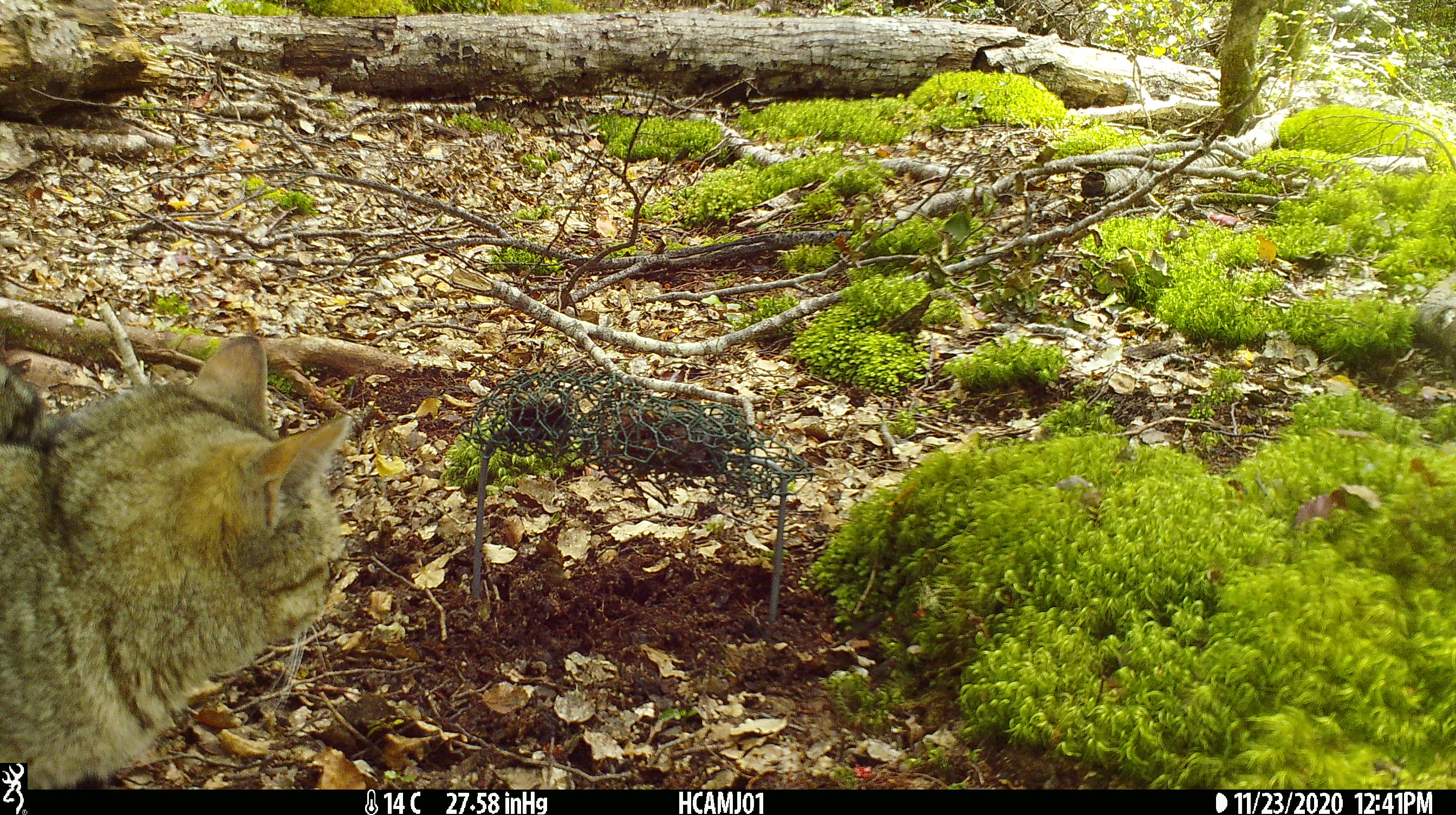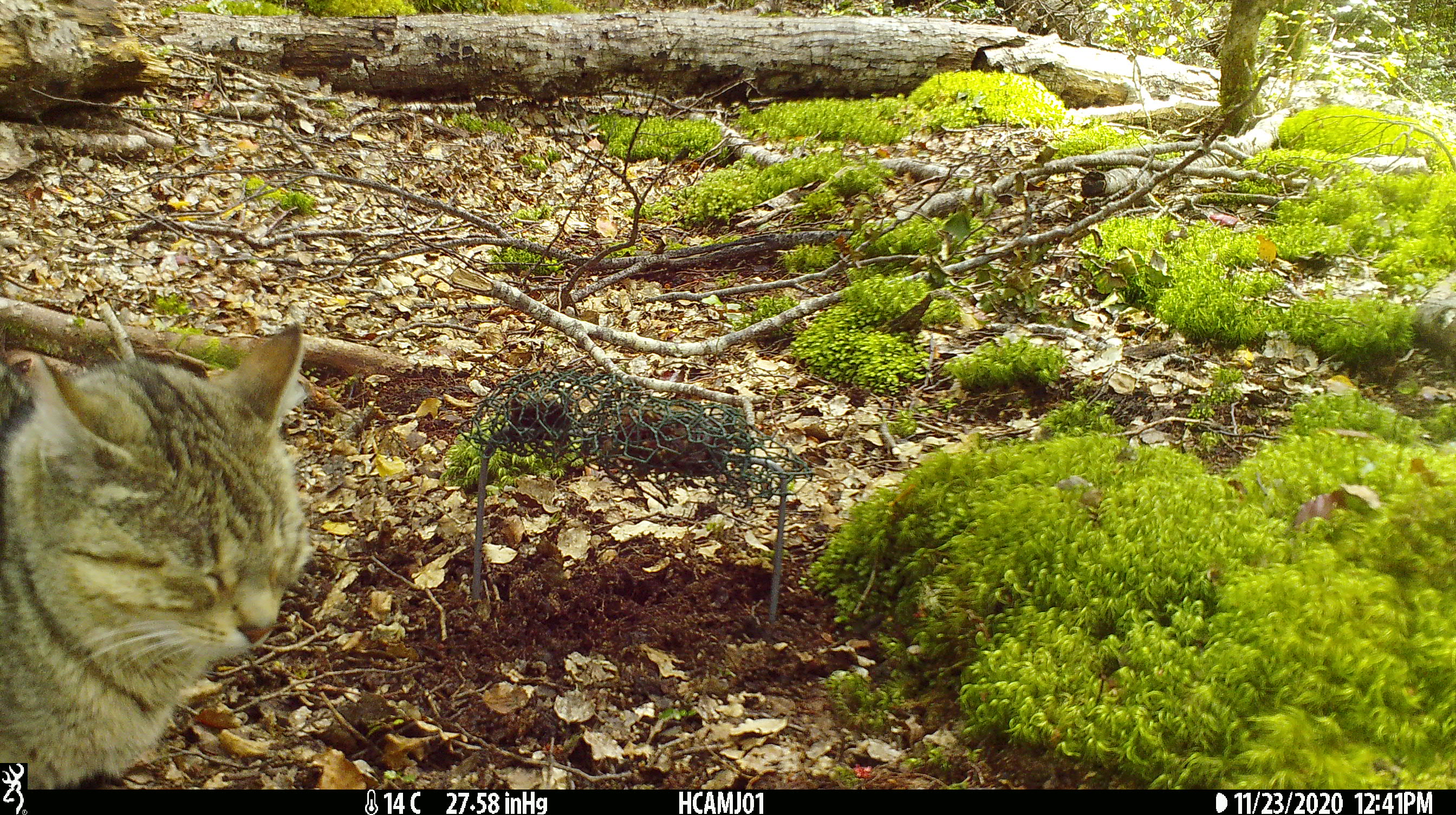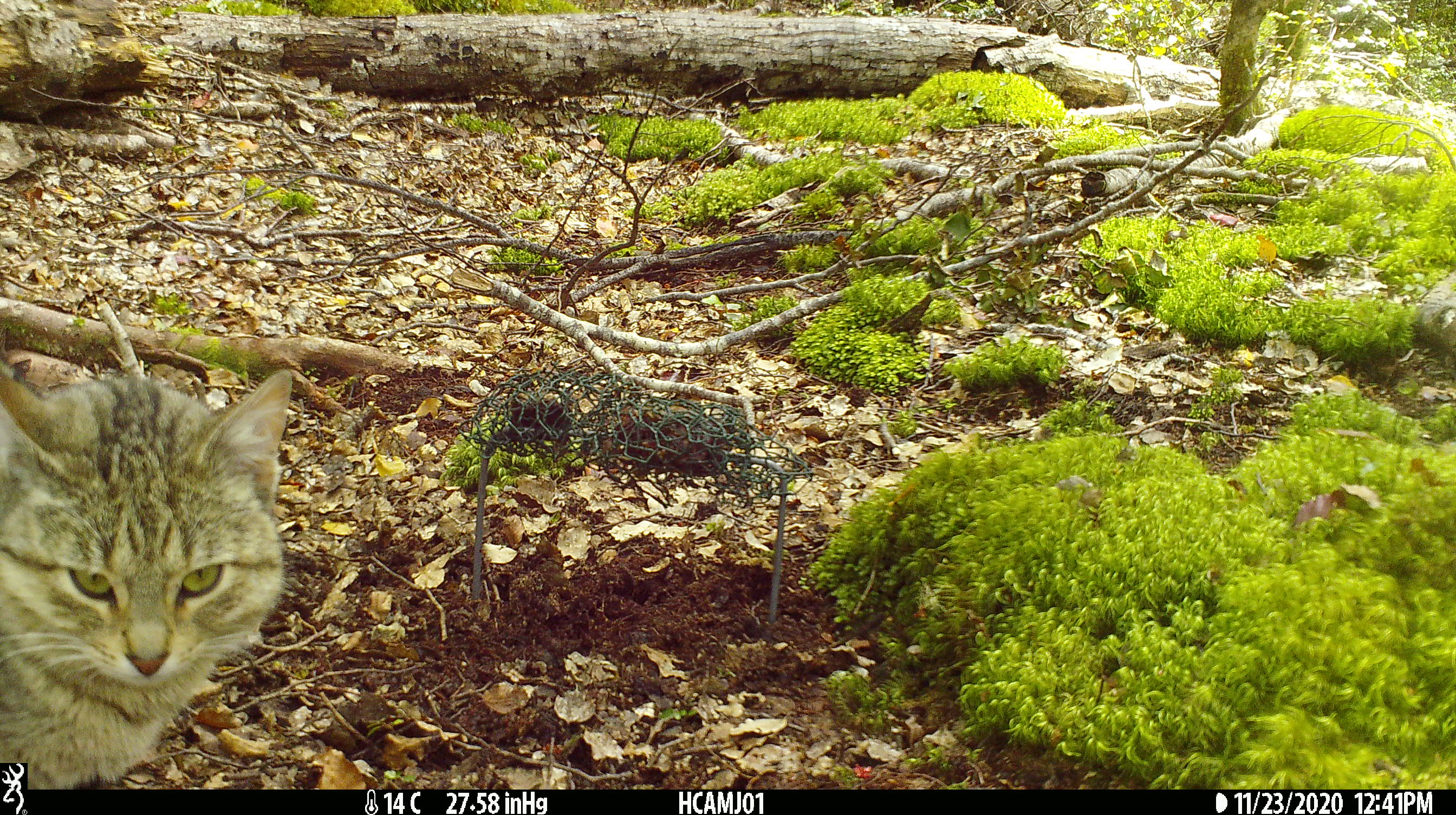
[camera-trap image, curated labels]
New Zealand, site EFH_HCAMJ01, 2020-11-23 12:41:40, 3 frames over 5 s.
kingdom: Animalia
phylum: Chordata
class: Mammalia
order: Carnivora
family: Felidae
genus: Felis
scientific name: Felis catus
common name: domestic cat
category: cat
Cat (domestic cat) (Felis catus).